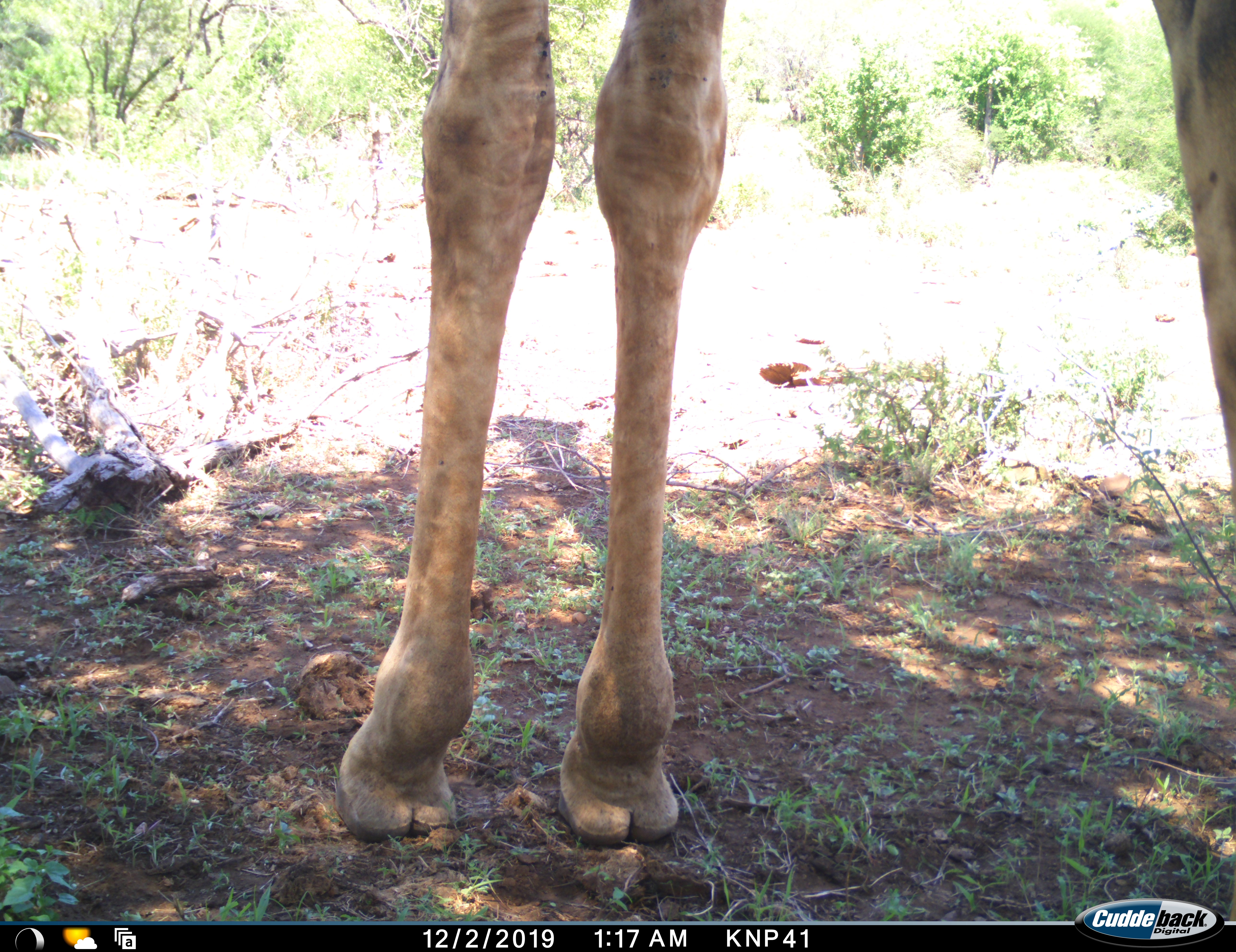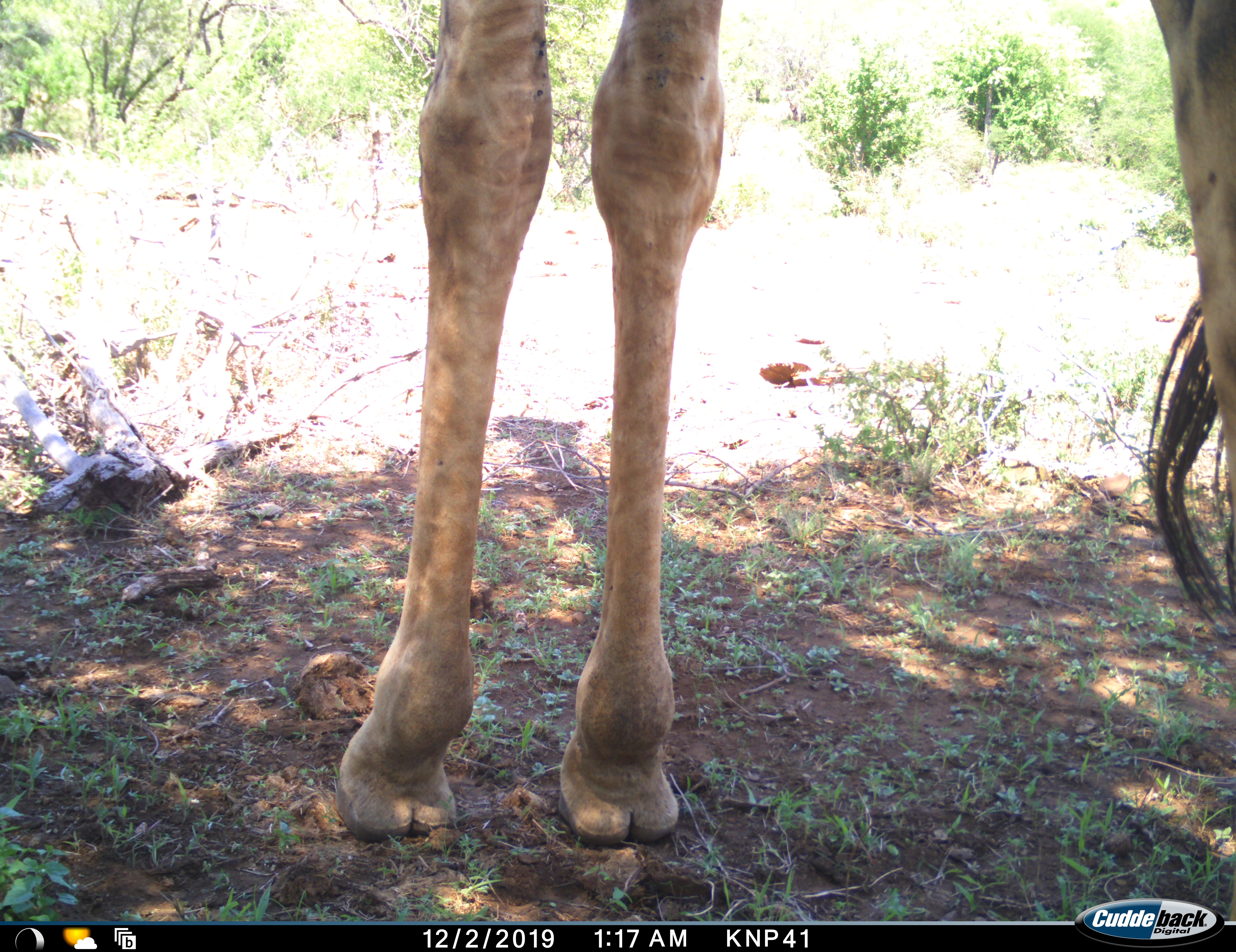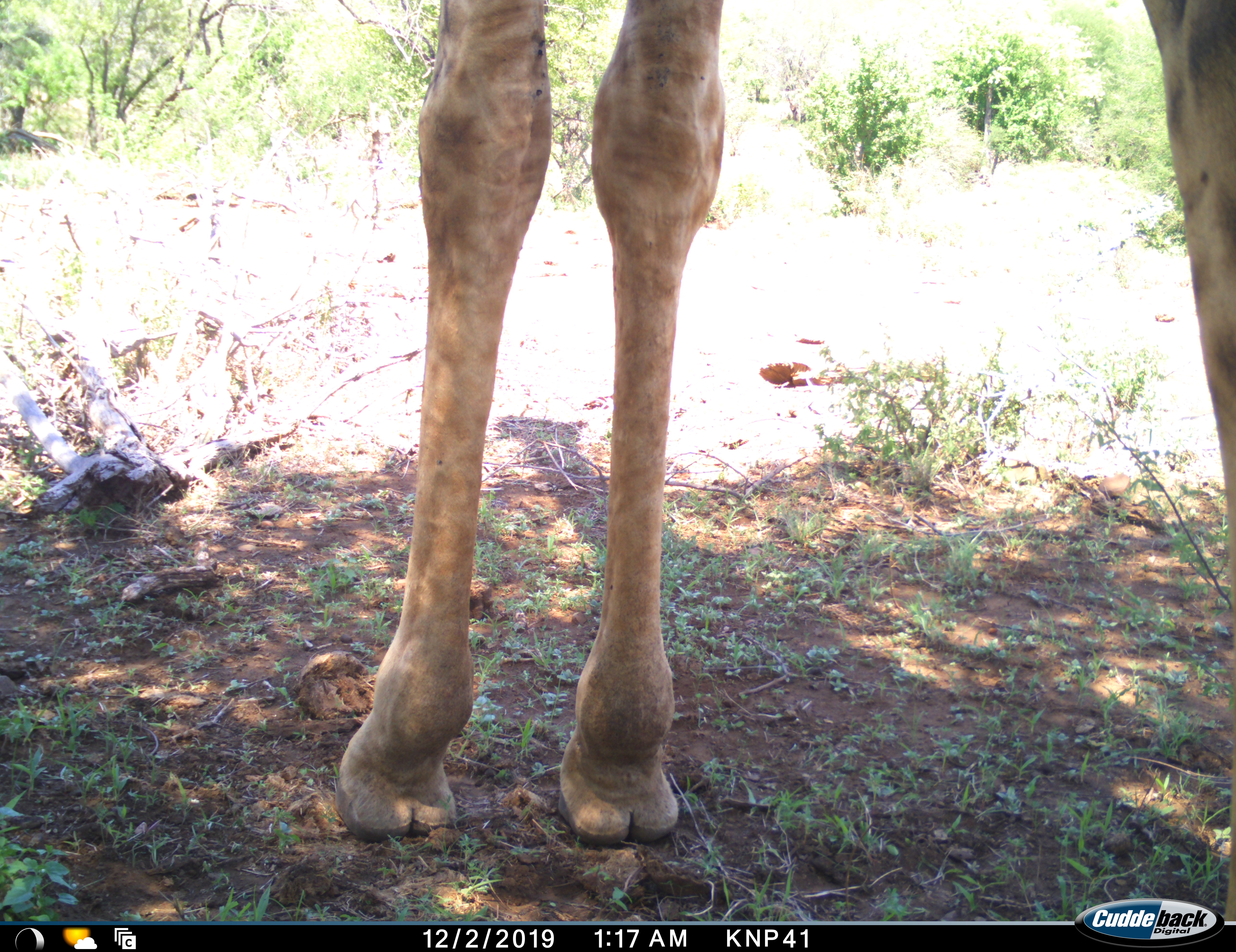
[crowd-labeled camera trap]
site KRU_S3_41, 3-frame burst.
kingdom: Animalia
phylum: Chordata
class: Mammalia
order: Artiodactyla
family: Giraffidae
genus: Giraffa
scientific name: Giraffa camelopardalis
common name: giraffe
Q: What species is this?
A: Giraffe (Giraffa camelopardalis).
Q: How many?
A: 1.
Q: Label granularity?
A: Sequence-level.